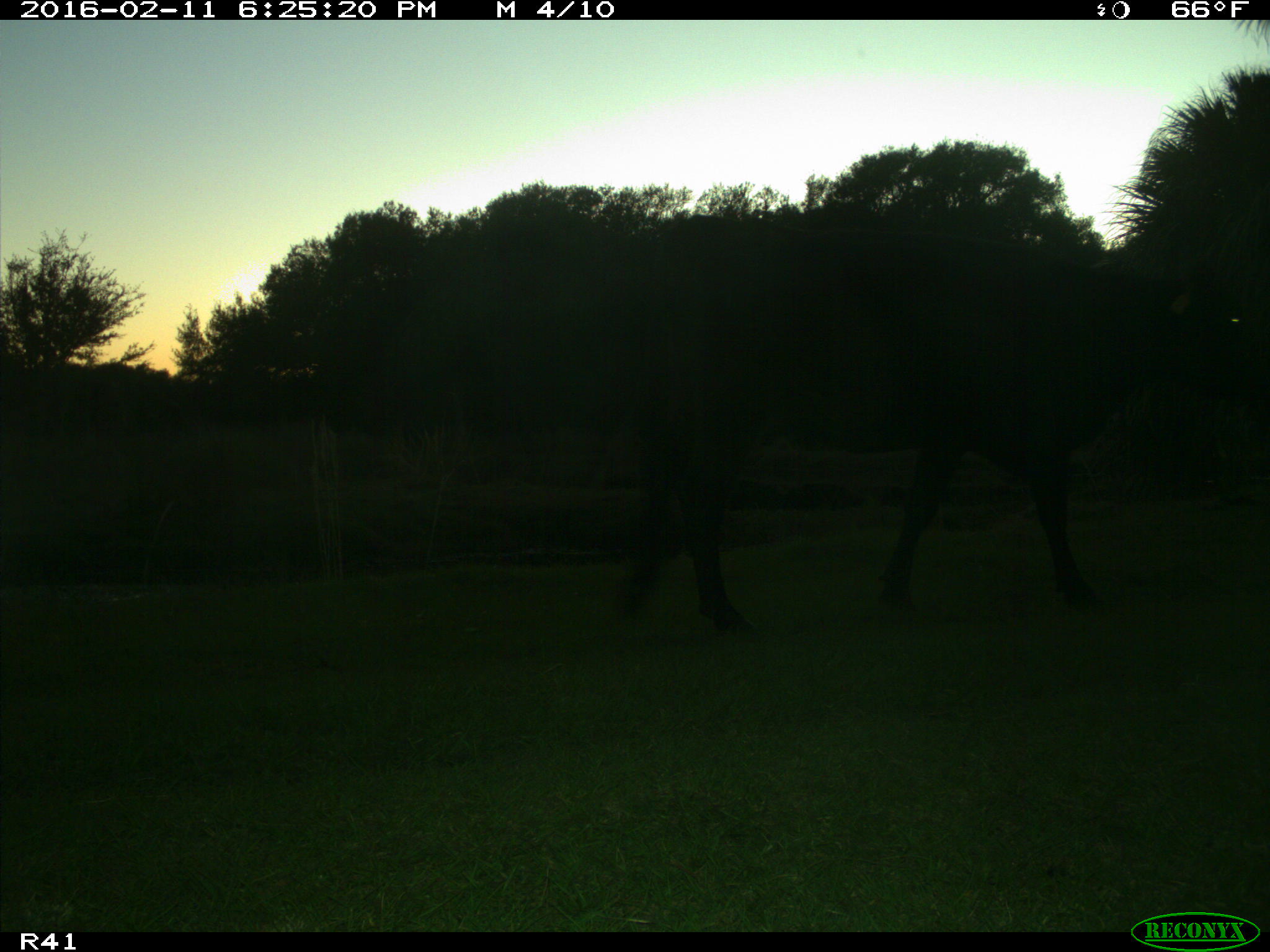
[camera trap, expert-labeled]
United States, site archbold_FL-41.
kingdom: Animalia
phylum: Chordata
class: Mammalia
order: Artiodactyla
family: Bovidae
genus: Bos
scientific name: Bos taurus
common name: domestic cow